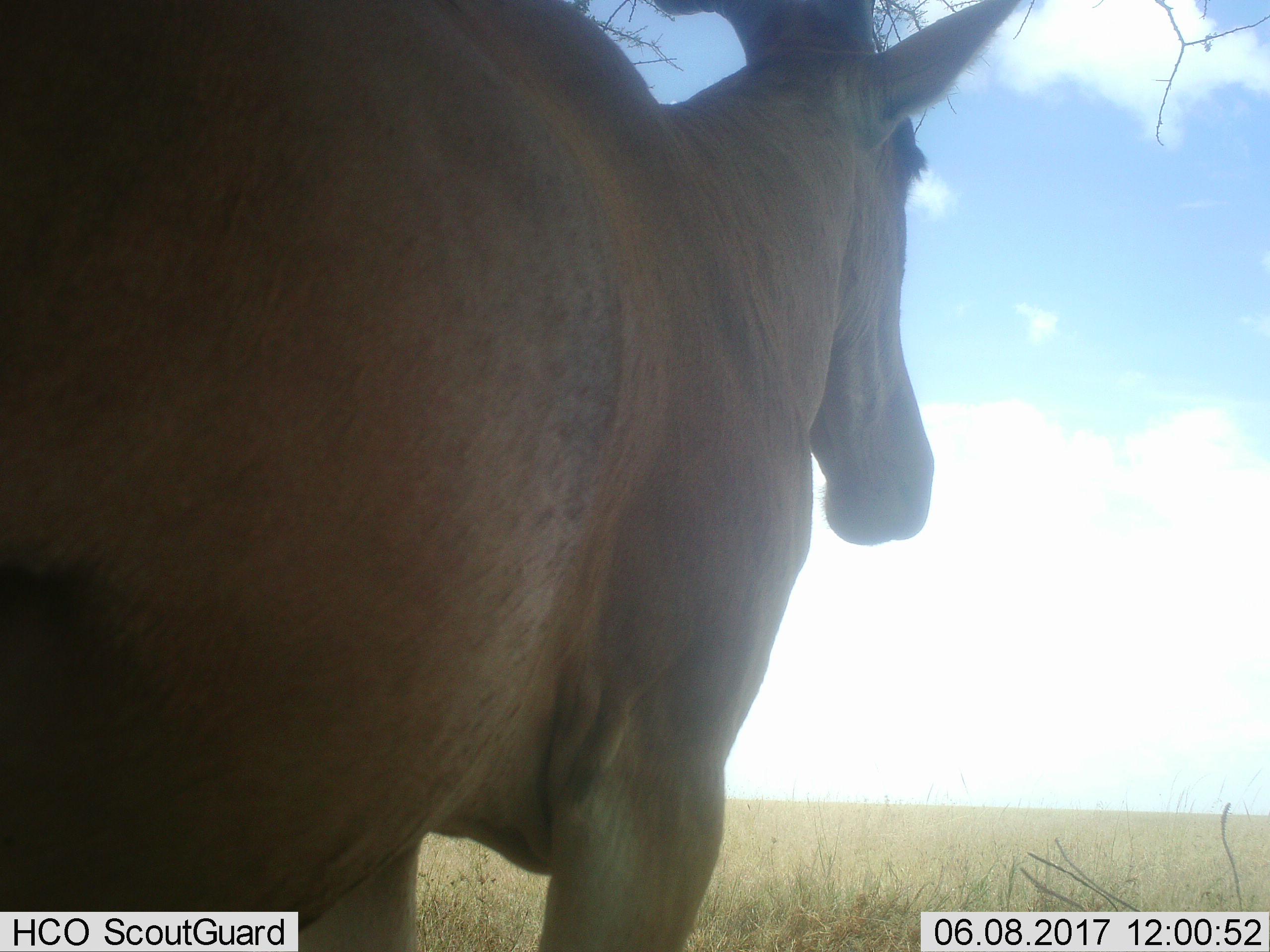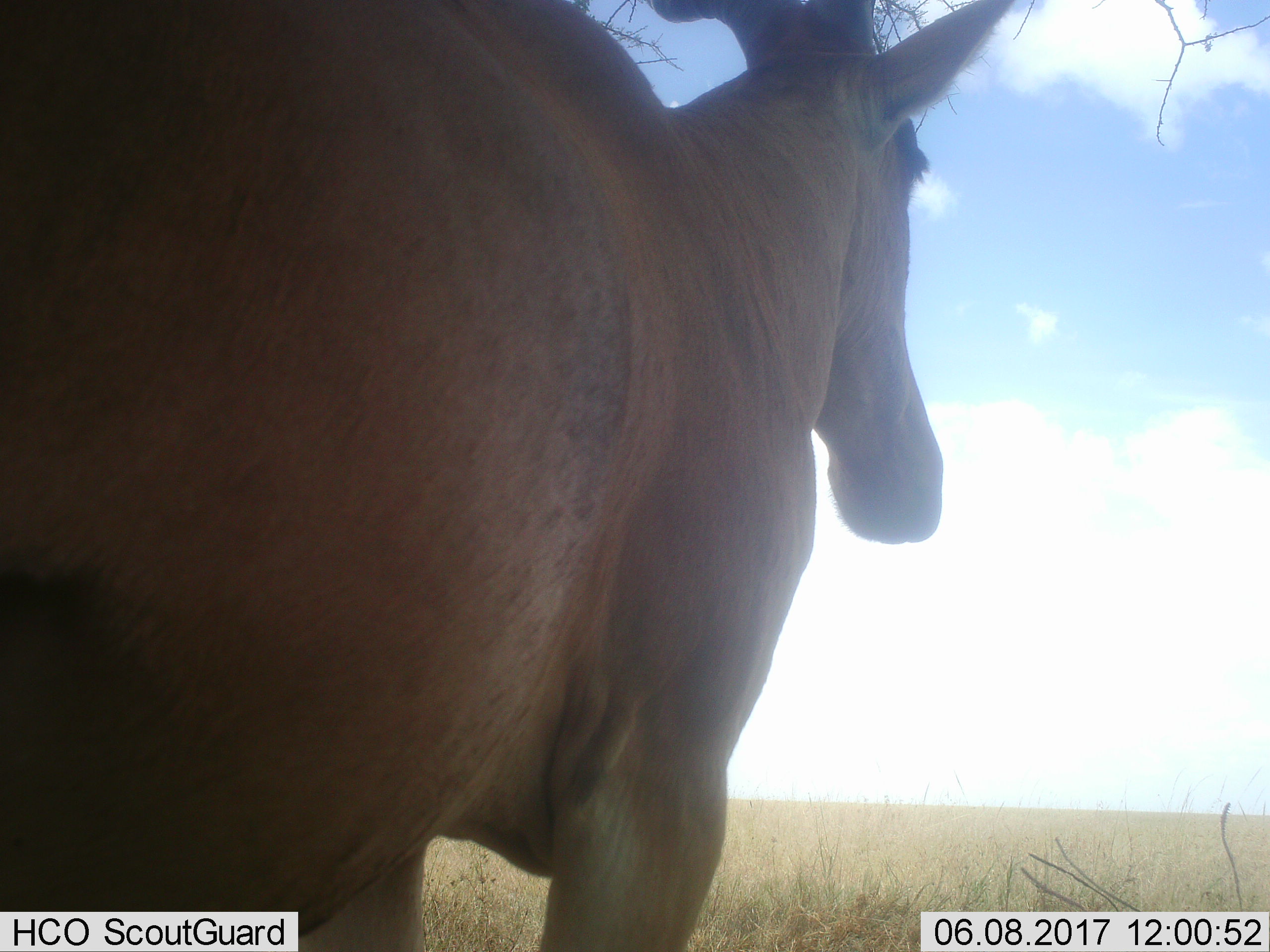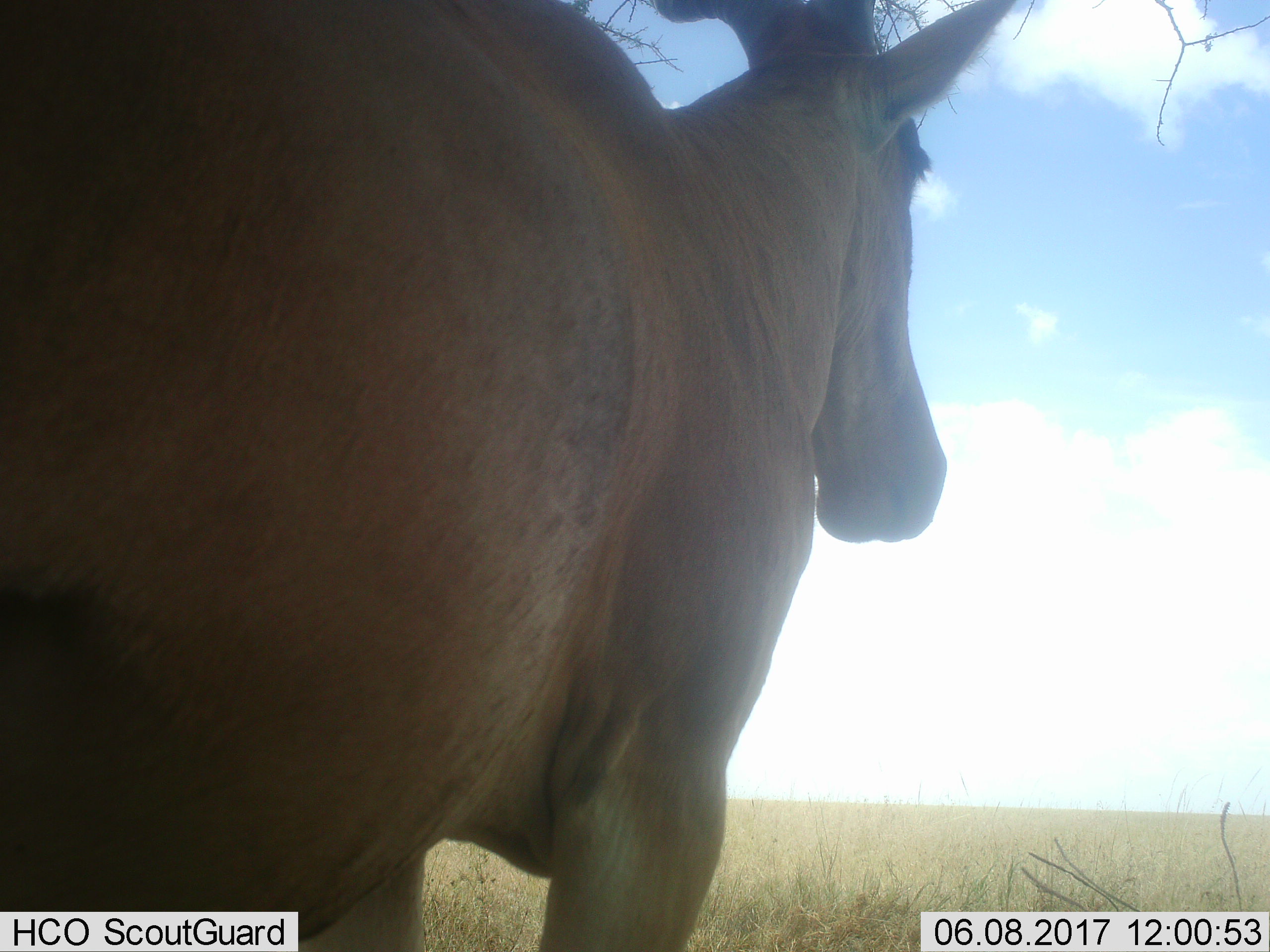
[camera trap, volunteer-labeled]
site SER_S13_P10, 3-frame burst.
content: unidentified animal